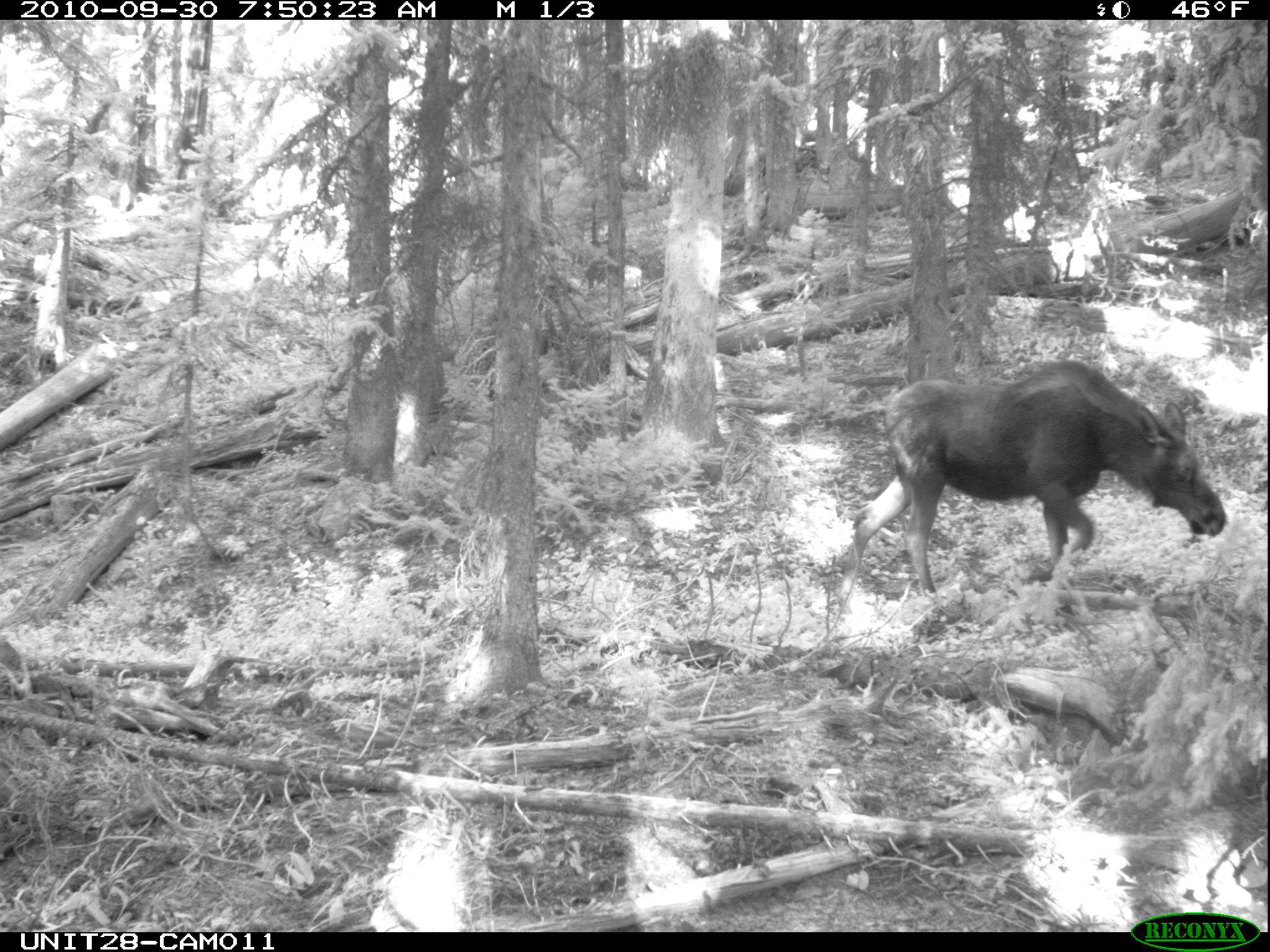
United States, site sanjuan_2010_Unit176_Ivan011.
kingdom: Animalia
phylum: Chordata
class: Mammalia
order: Artiodactyla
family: Cervidae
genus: Alces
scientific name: Alces alces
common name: moose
Alces alces (moose).